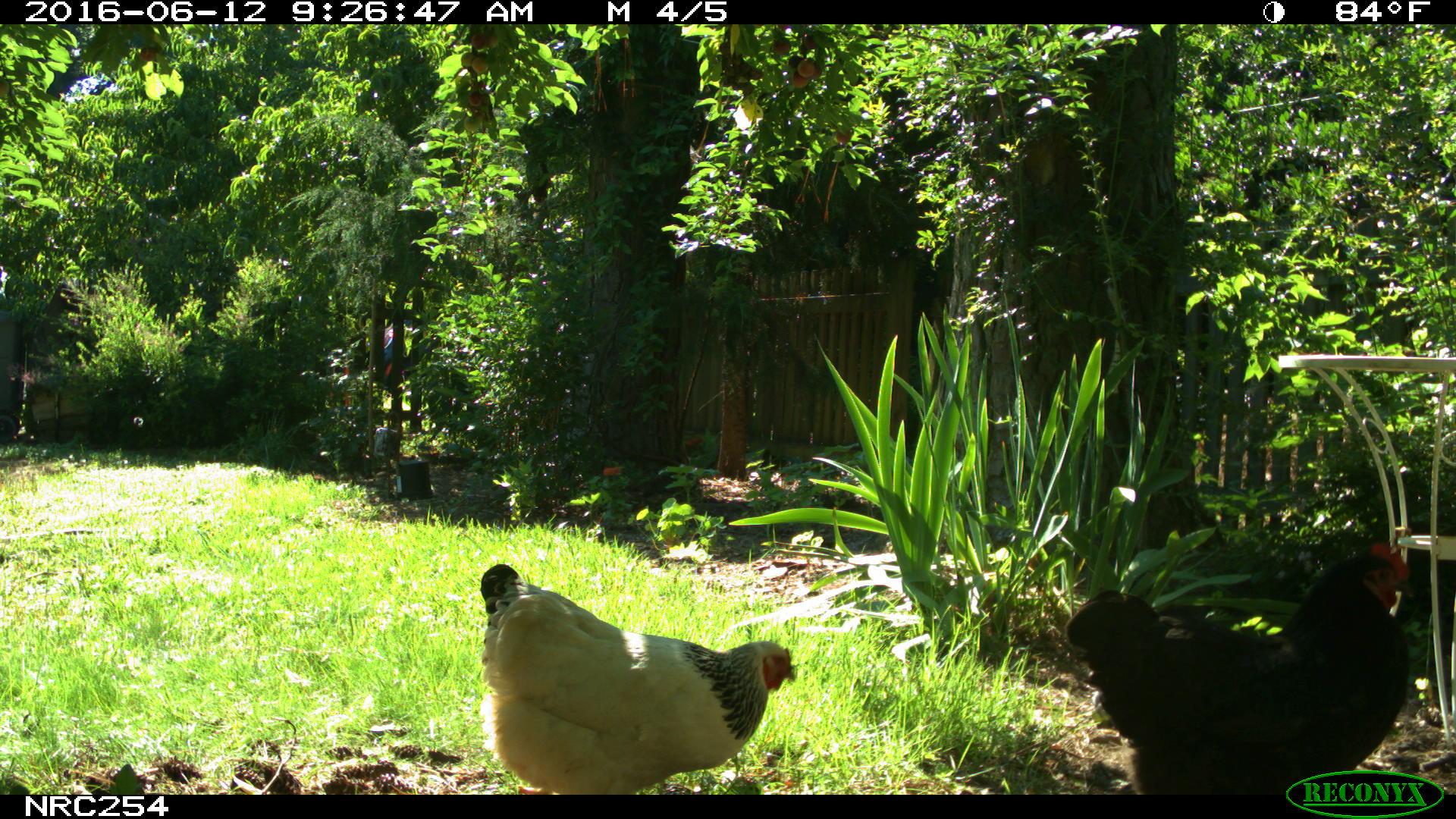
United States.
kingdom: Animalia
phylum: Chordata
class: Aves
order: Galliformes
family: Phasianidae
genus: Gallus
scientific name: Gallus gallus domesticus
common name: domestic chicken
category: Chicken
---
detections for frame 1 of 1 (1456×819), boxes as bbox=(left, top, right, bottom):
Chicken: bbox=(1072, 535, 1426, 792); bbox=(472, 553, 800, 798)